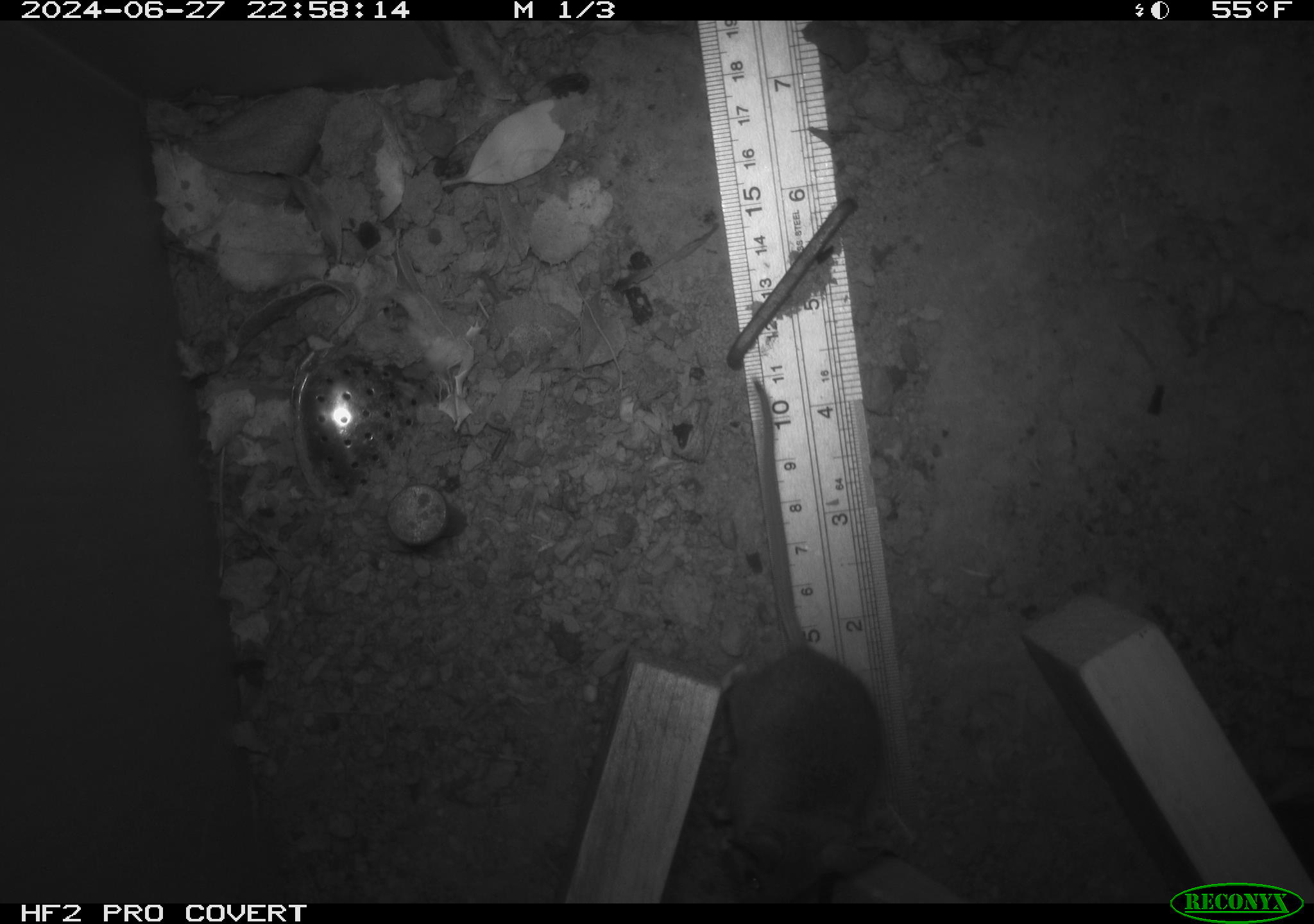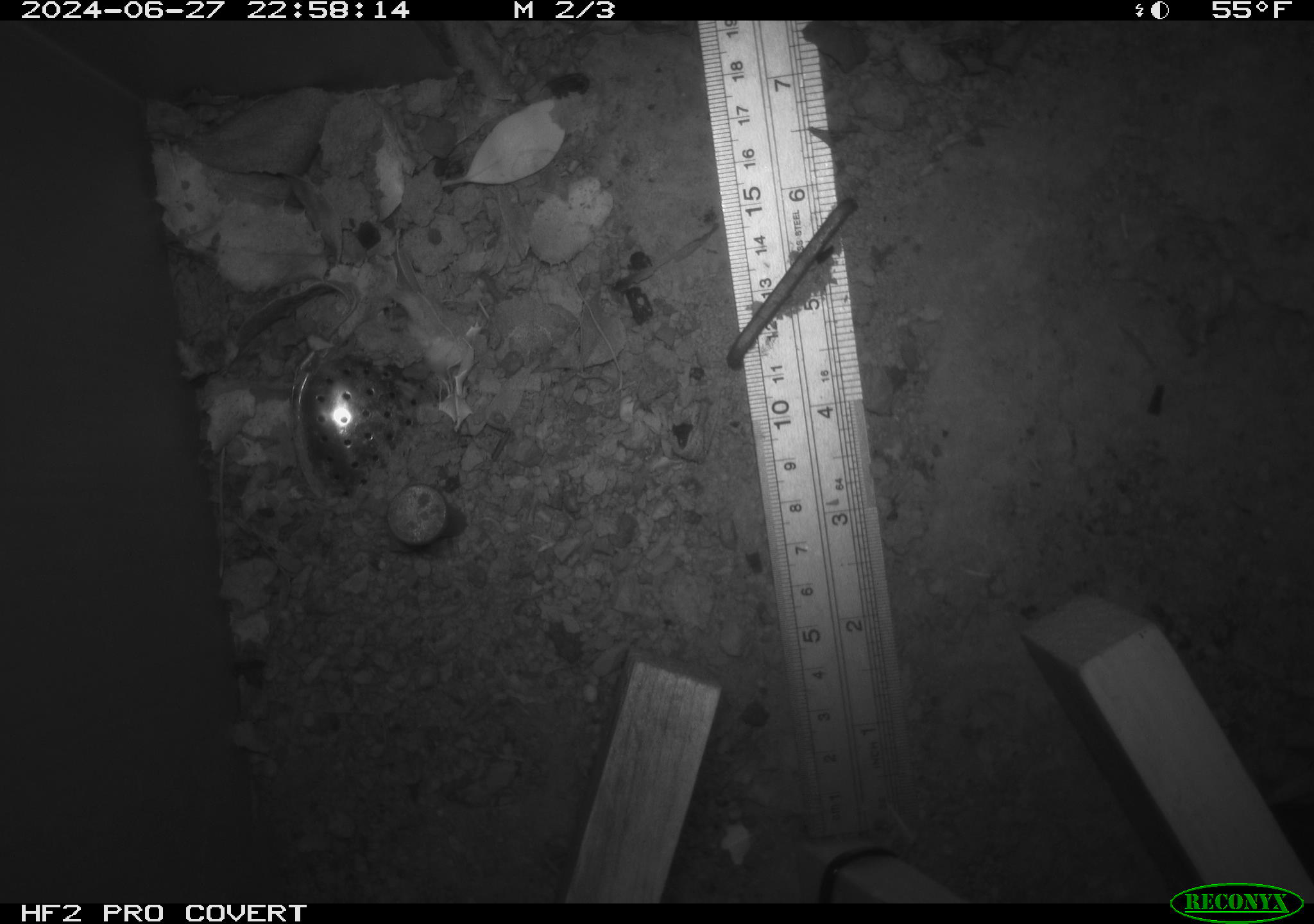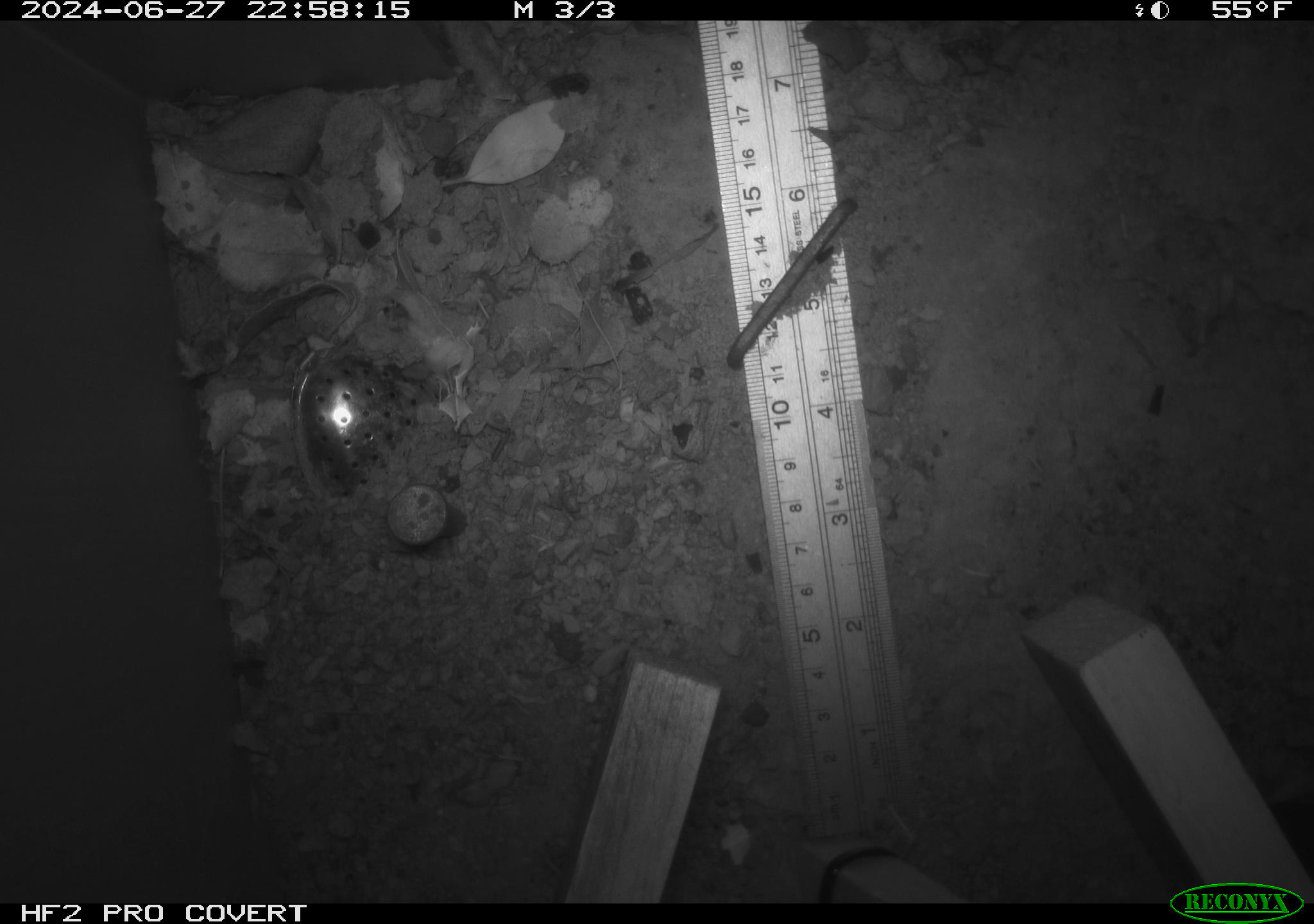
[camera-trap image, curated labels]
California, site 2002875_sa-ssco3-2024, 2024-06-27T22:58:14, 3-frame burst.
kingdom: Animalia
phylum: Chordata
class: Mammalia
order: Rodentia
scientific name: Rodentia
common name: mouse species